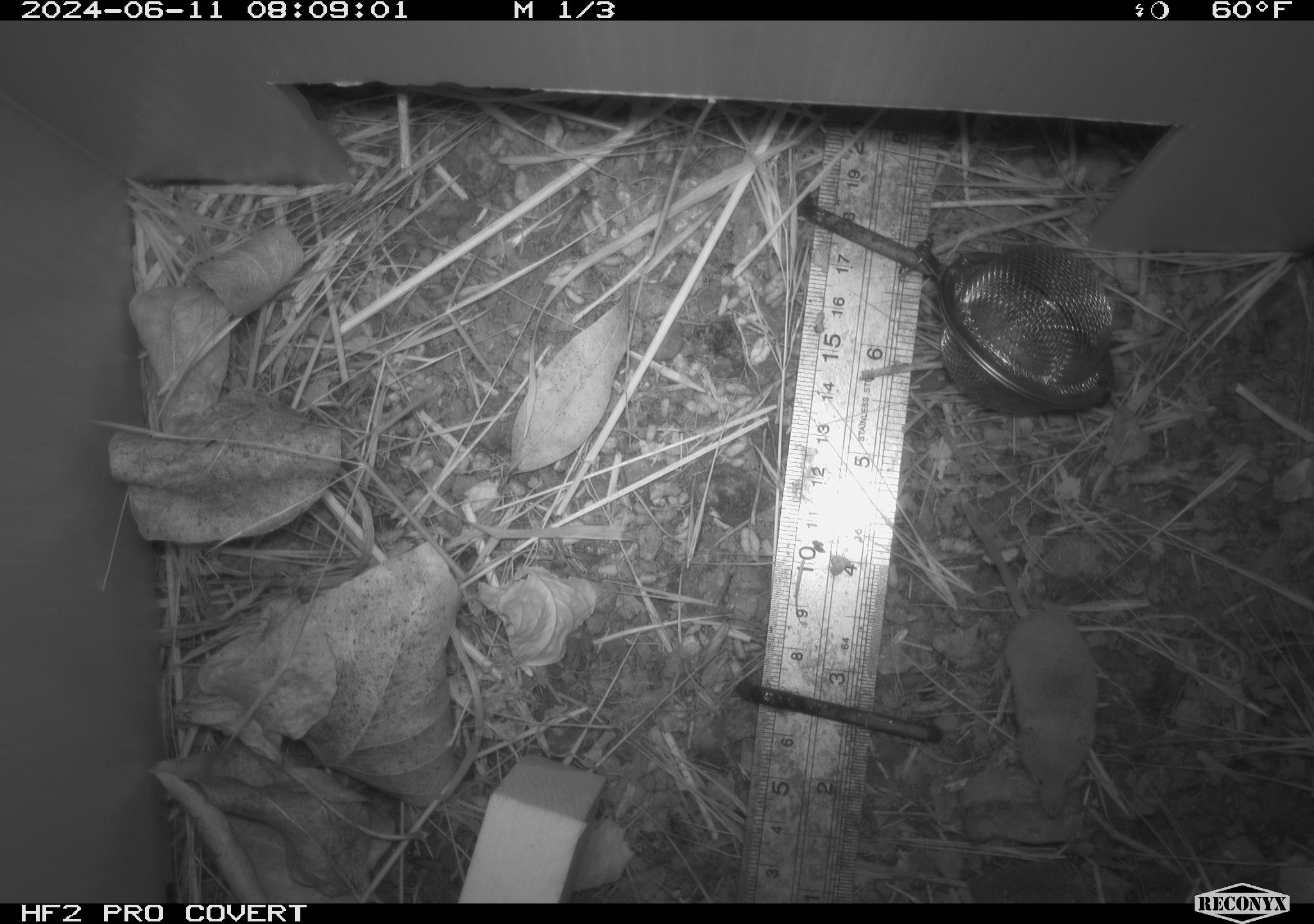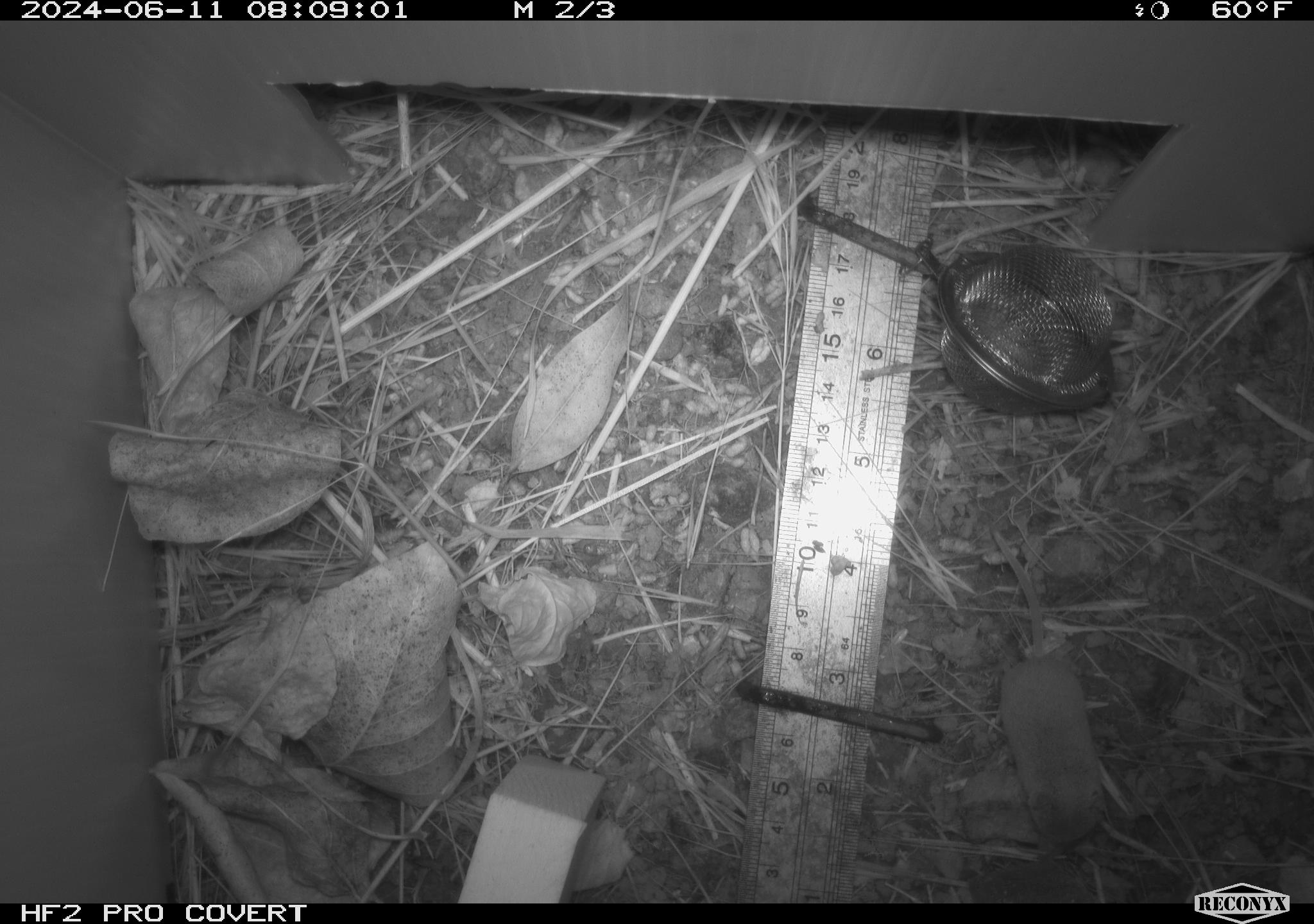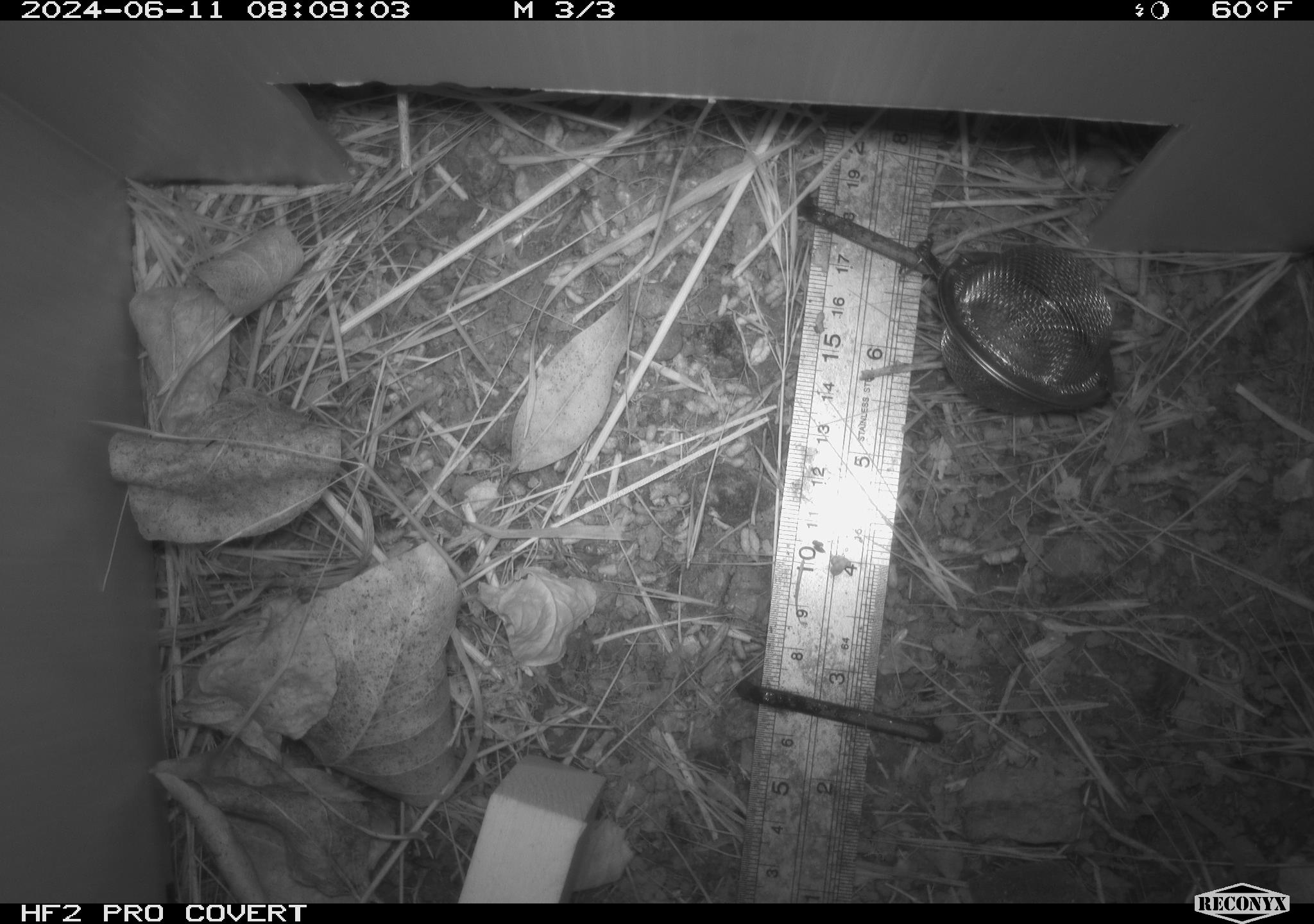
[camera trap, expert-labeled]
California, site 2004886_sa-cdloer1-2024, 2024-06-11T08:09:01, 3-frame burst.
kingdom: Animalia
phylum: Chordata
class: Mammalia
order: Eulipotyphla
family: Soricidae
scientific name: Soricidae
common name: shrews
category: soricidae family